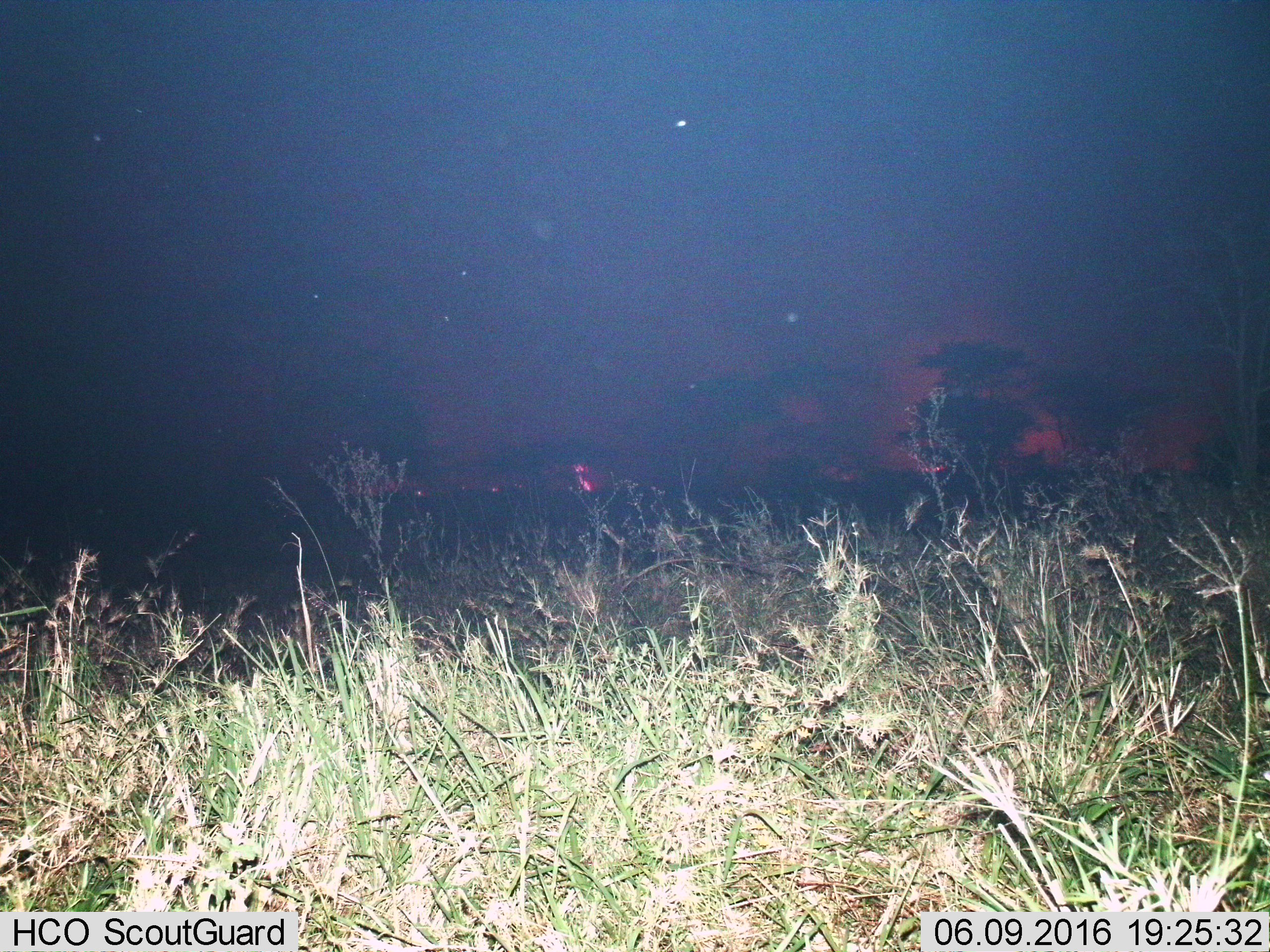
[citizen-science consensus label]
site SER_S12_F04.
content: unidentified animal